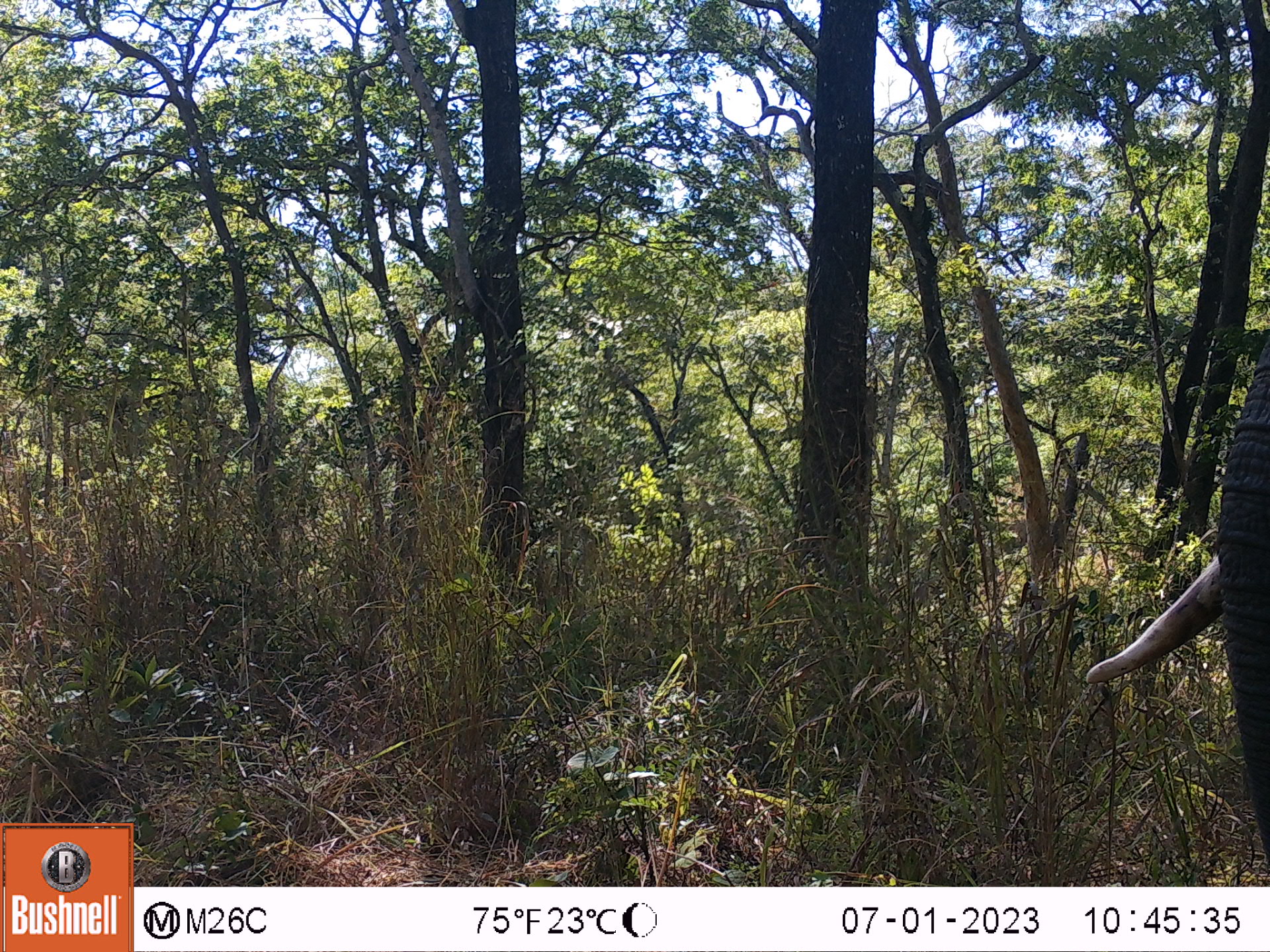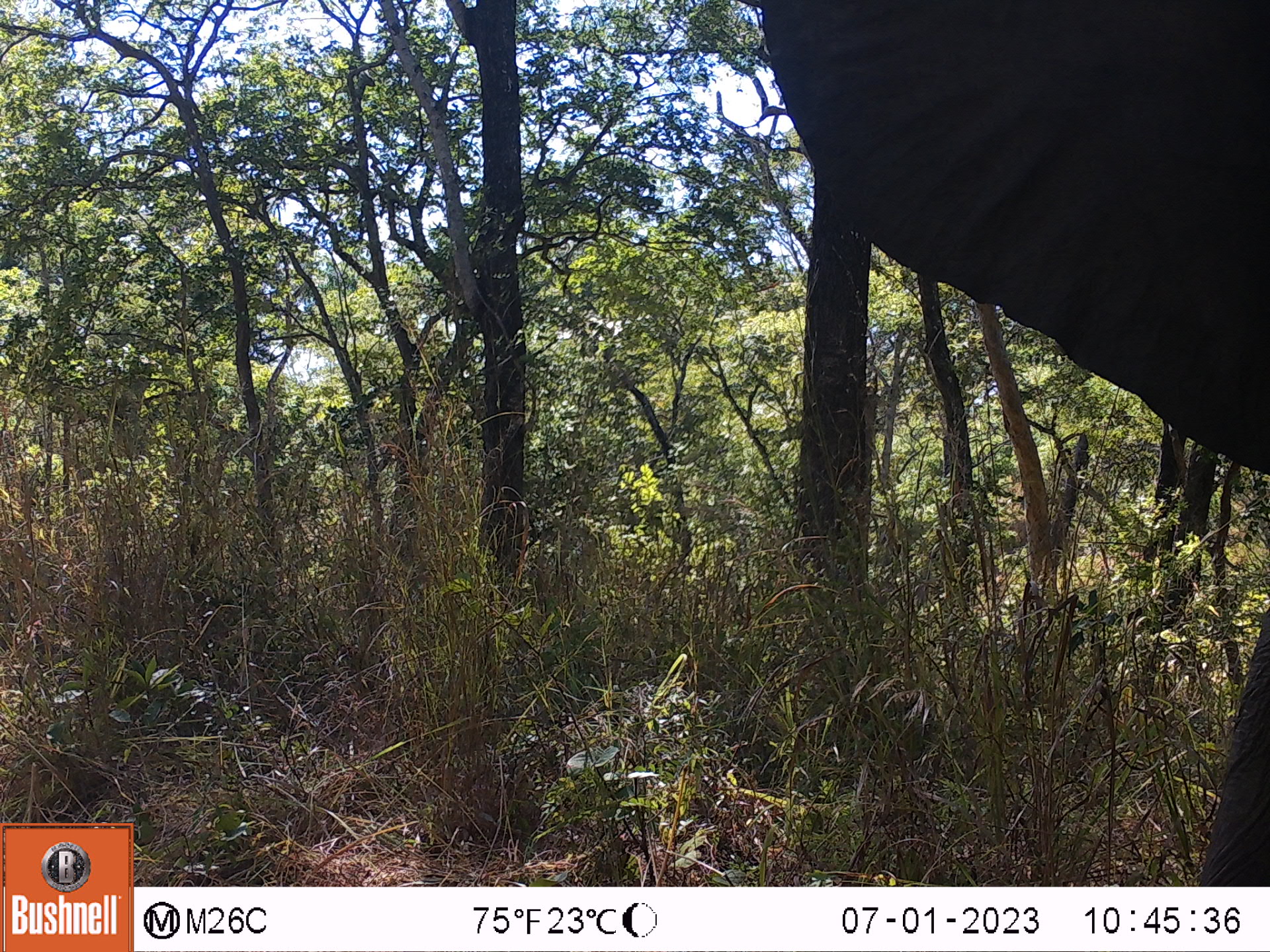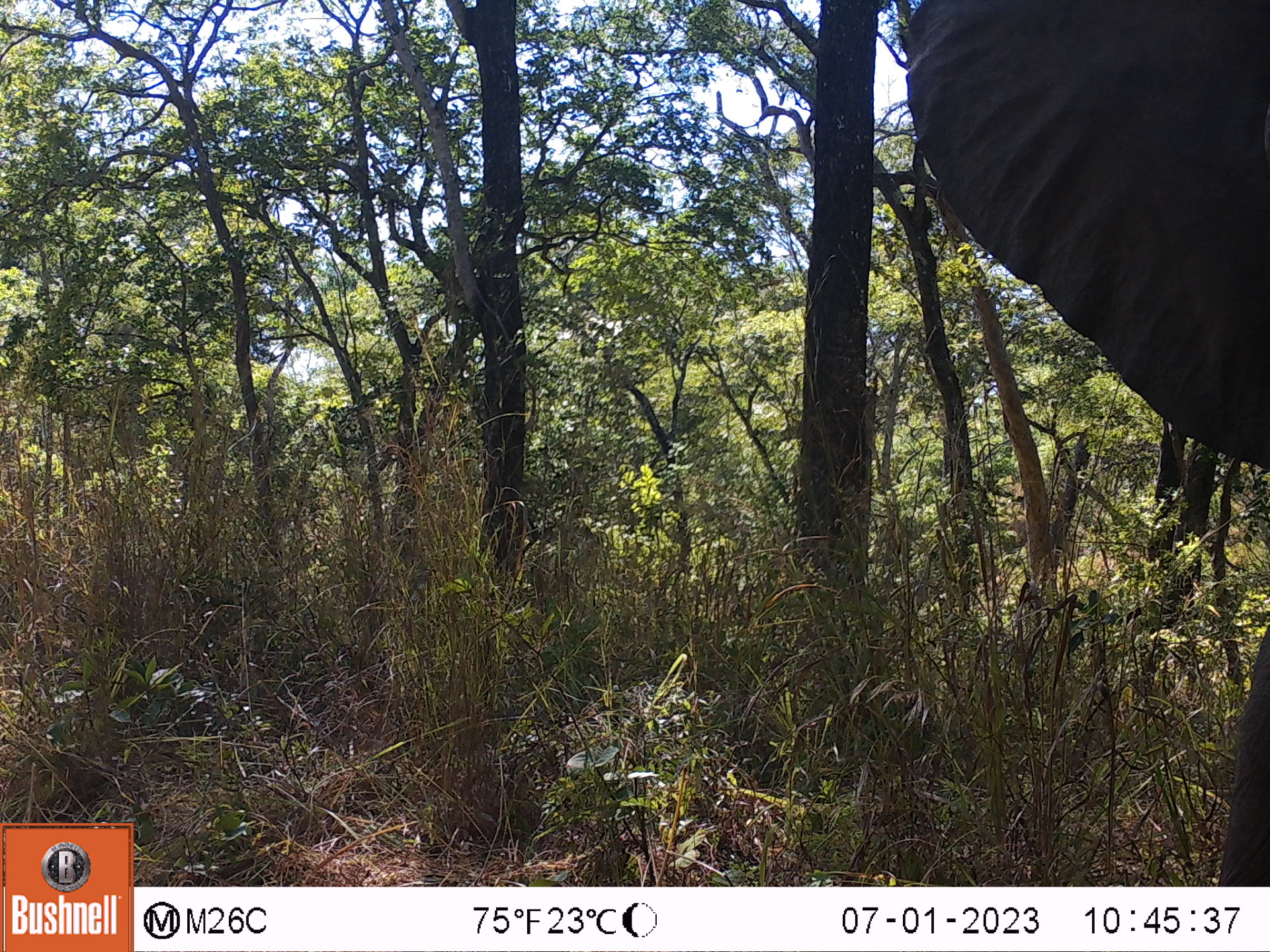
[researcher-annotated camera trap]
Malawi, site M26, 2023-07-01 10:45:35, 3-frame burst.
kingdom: Animalia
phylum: Chordata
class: Mammalia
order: Proboscidea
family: Elephantidae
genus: Loxodonta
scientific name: Loxodonta africana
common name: african savanna elephant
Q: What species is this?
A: African savanna elephant (Loxodonta africana).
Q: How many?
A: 1.